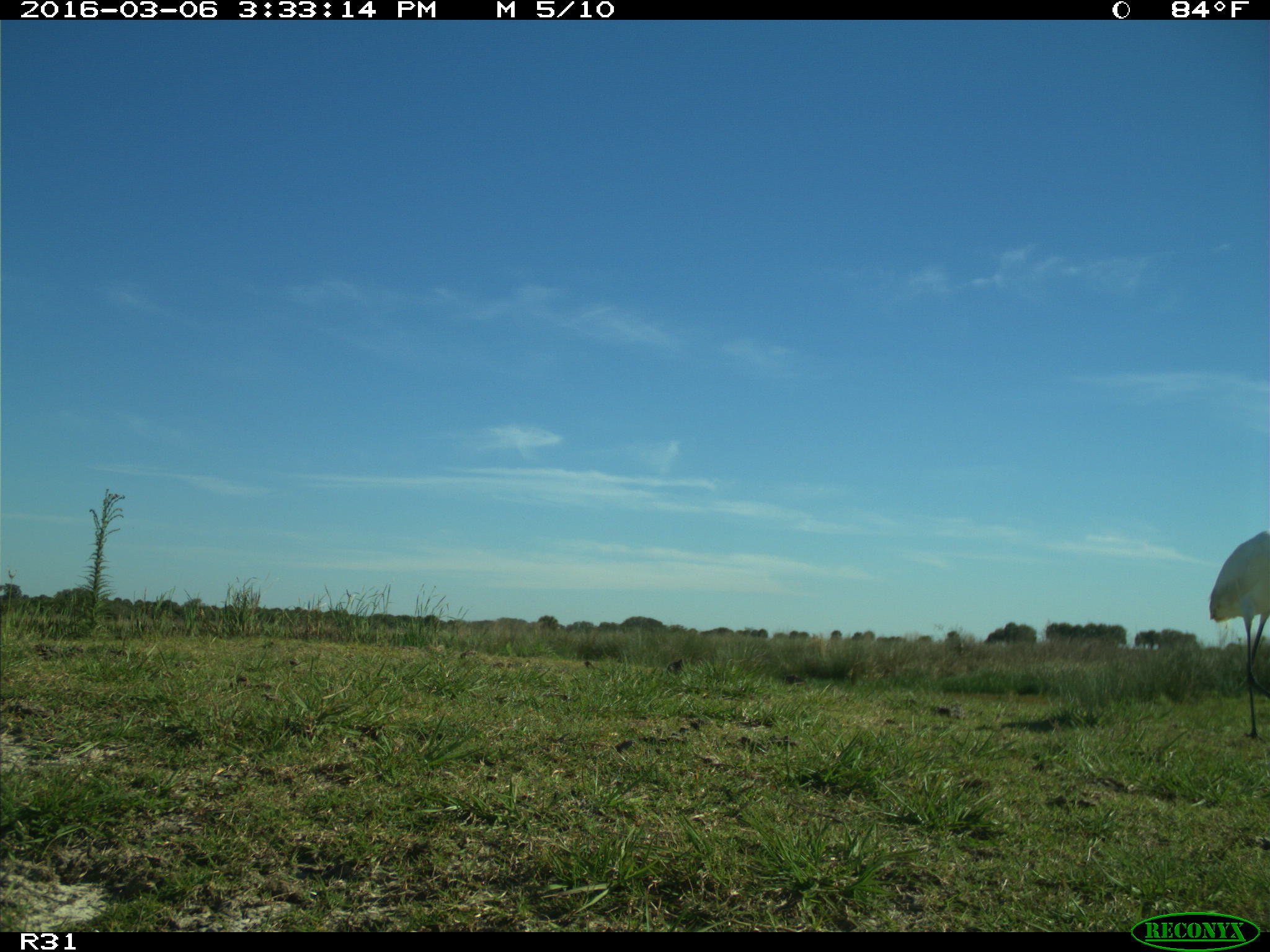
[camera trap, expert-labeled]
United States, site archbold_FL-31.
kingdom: Animalia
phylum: Chordata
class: Aves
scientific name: Aves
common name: birds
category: unidentified bird